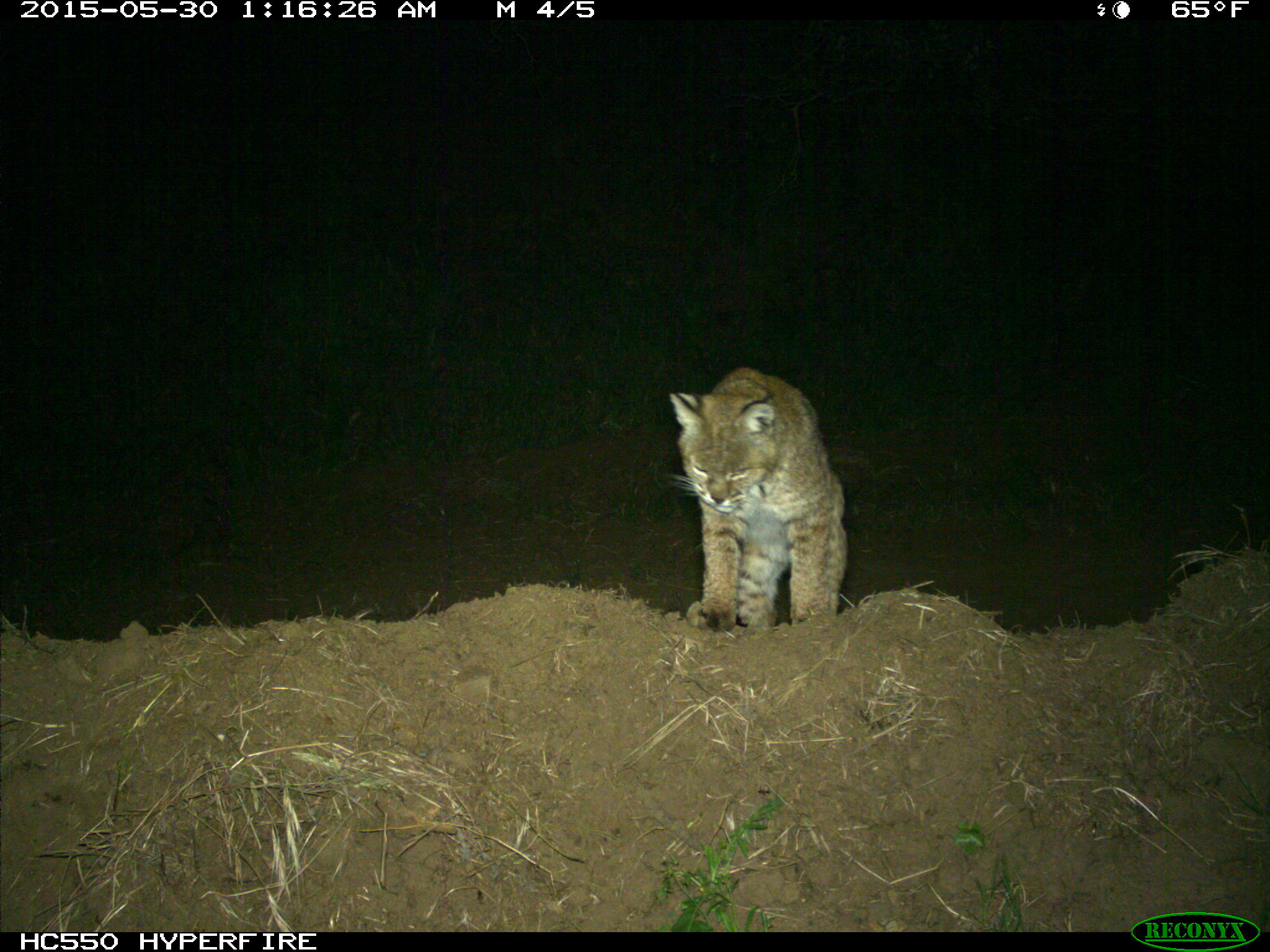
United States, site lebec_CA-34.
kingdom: Animalia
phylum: Chordata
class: Mammalia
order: Carnivora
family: Felidae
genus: Lynx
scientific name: Lynx rufus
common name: bobcat